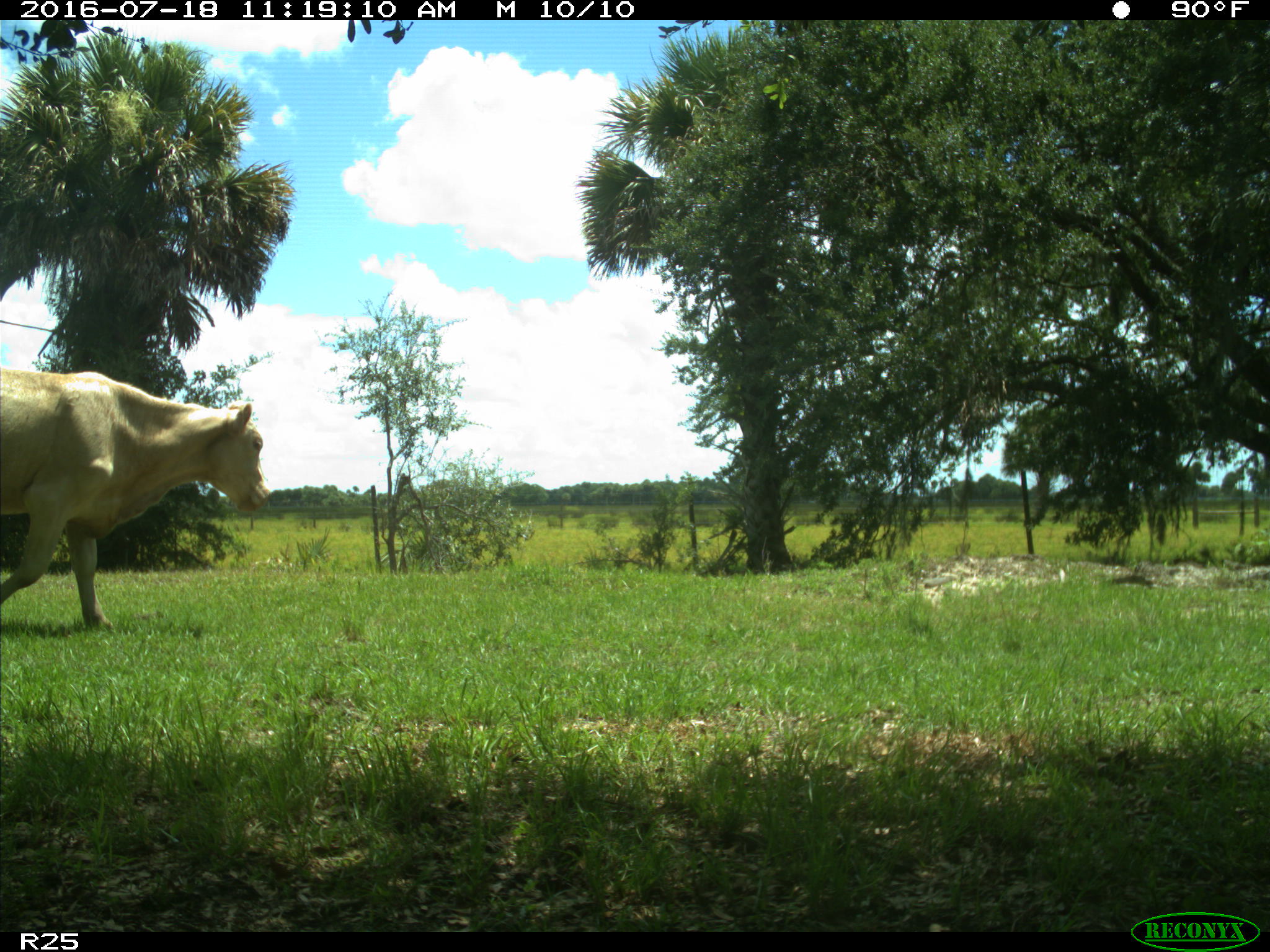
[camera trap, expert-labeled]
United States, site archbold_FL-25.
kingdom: Animalia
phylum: Chordata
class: Mammalia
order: Artiodactyla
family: Bovidae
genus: Bos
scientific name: Bos taurus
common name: domestic cow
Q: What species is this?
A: Bos taurus (domestic cow).